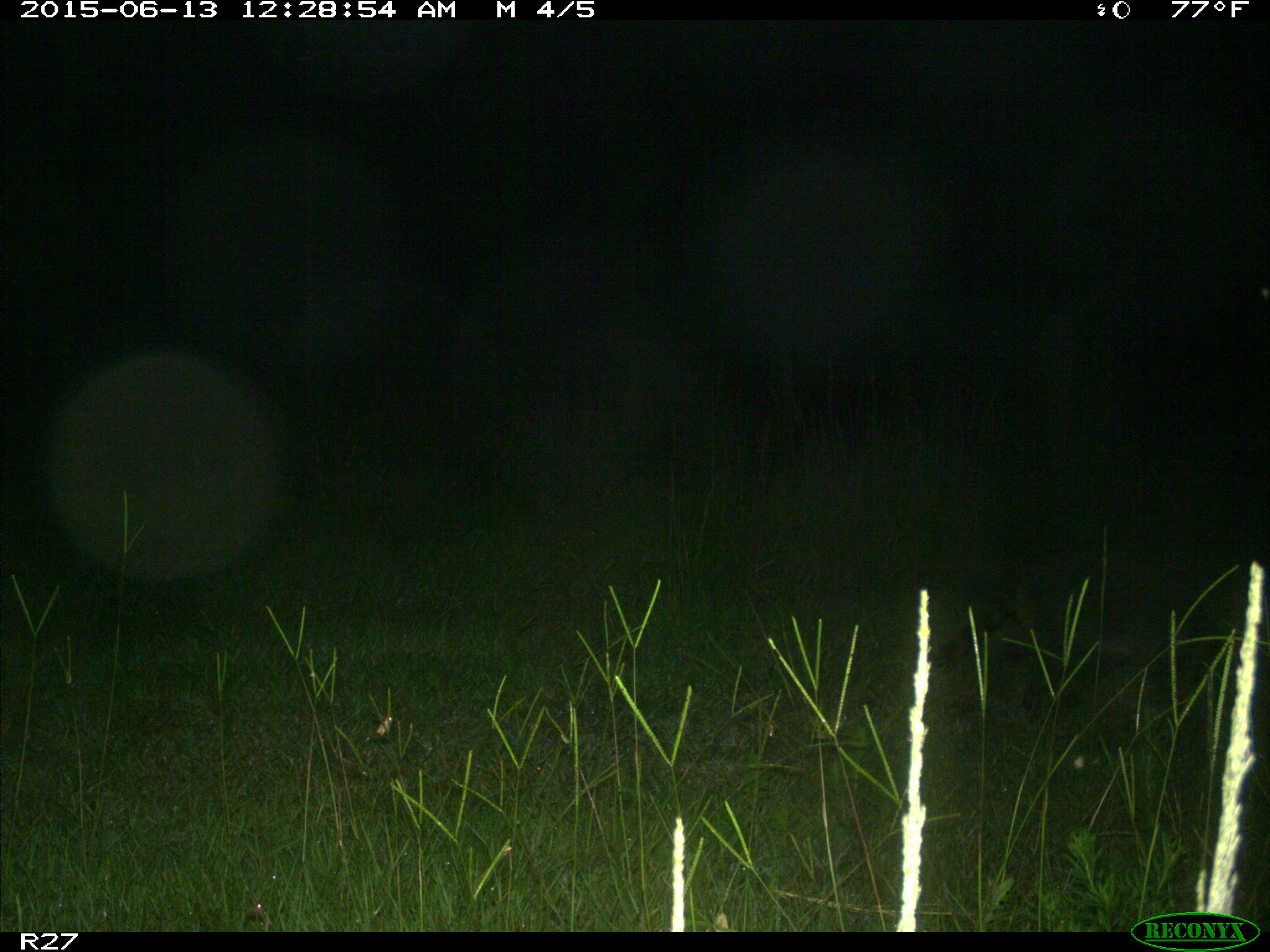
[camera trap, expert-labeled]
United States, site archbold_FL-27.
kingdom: Animalia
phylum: Chordata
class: Mammalia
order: Carnivora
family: Procyonidae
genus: Procyon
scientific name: Procyon lotor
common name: common raccoon